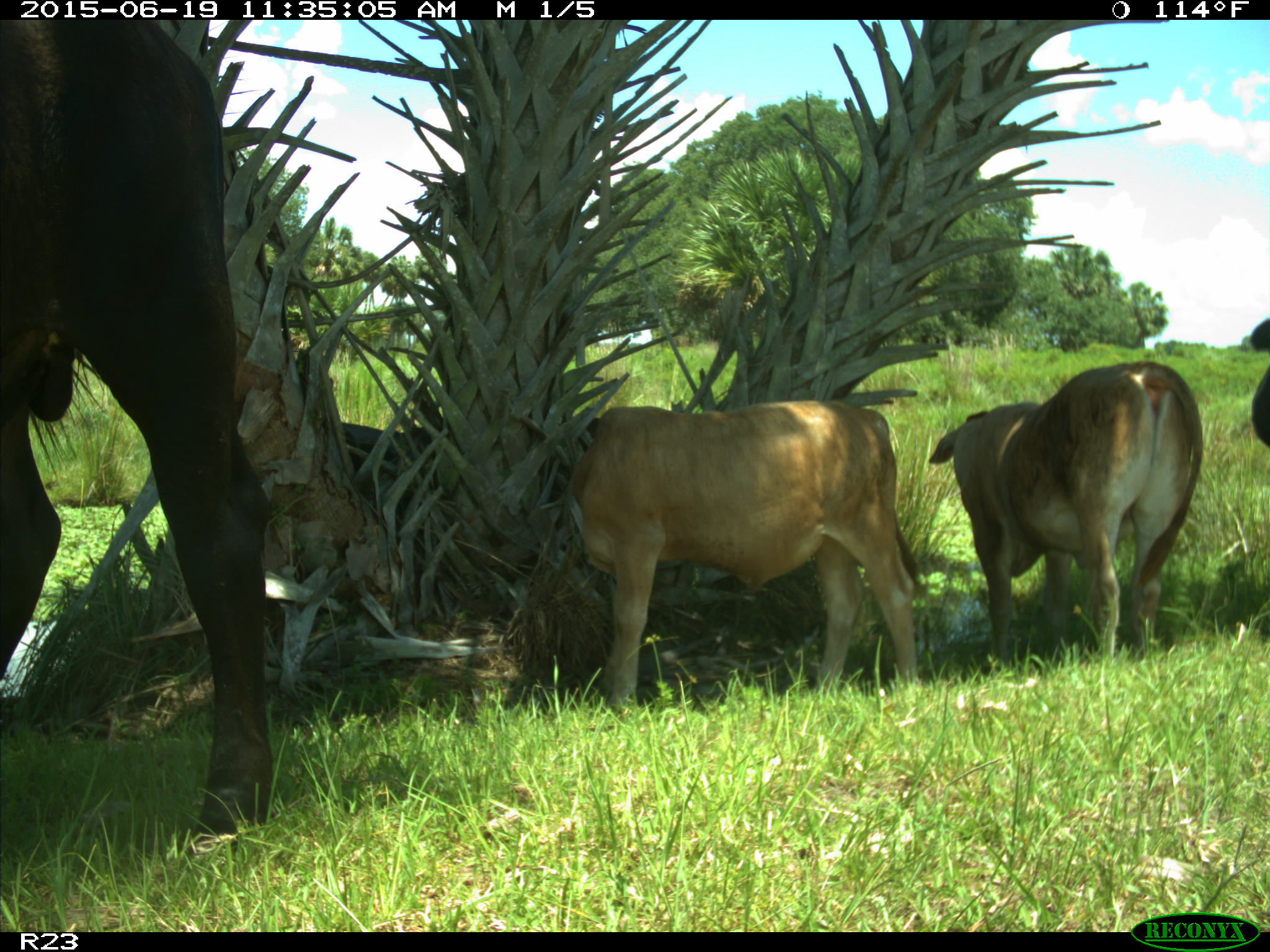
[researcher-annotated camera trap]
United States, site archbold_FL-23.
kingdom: Animalia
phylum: Chordata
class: Mammalia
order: Artiodactyla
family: Bovidae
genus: Bos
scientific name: Bos taurus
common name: domestic cow